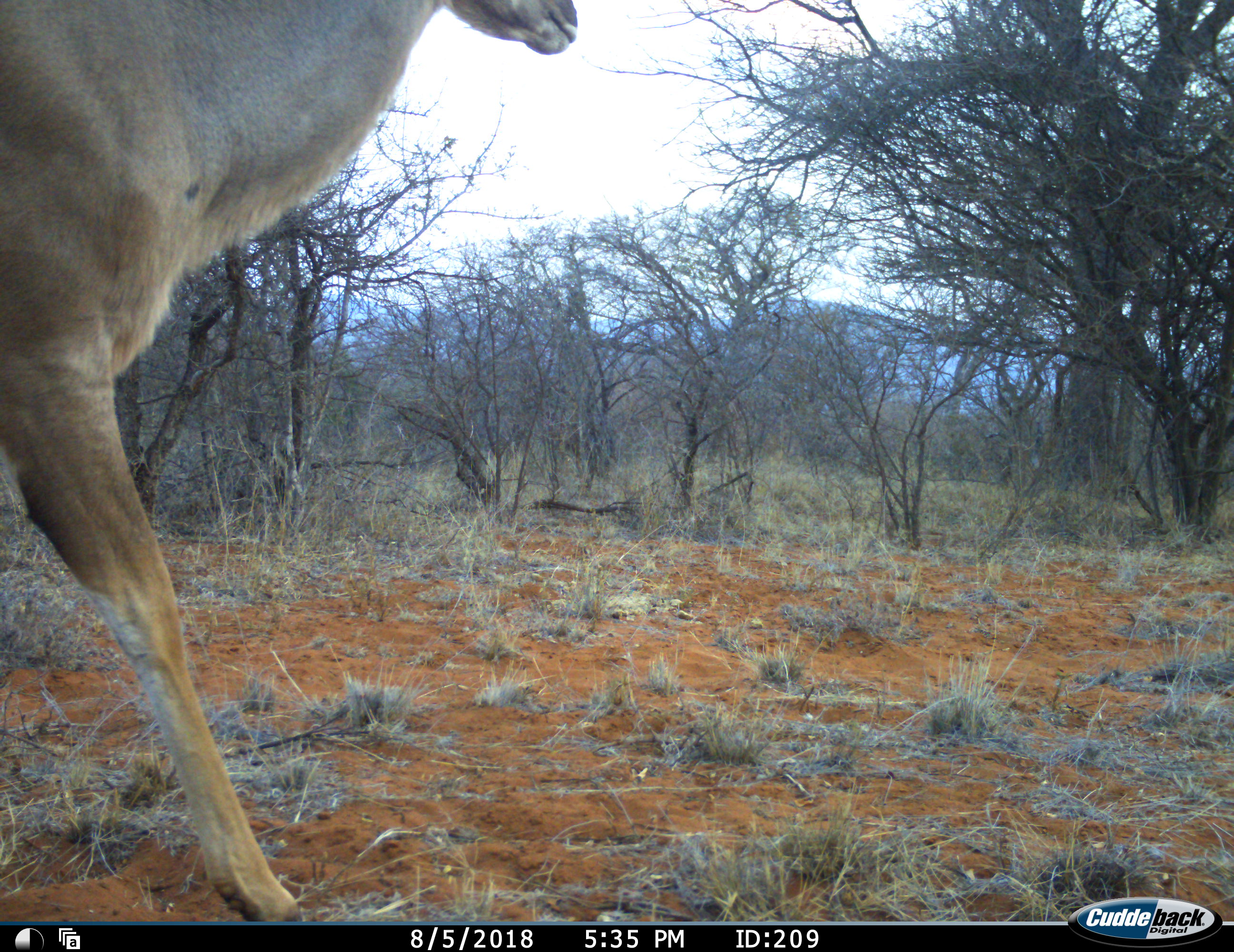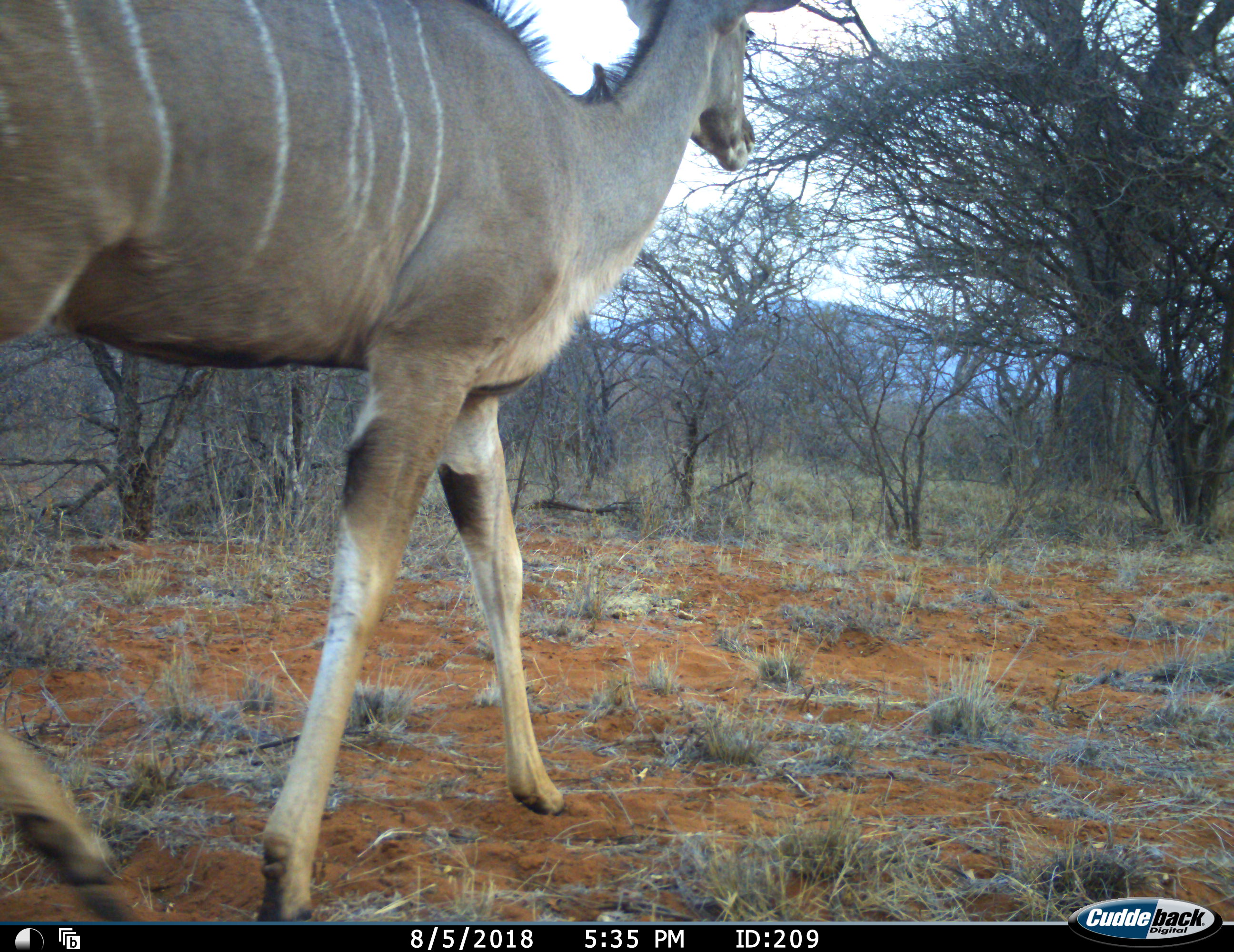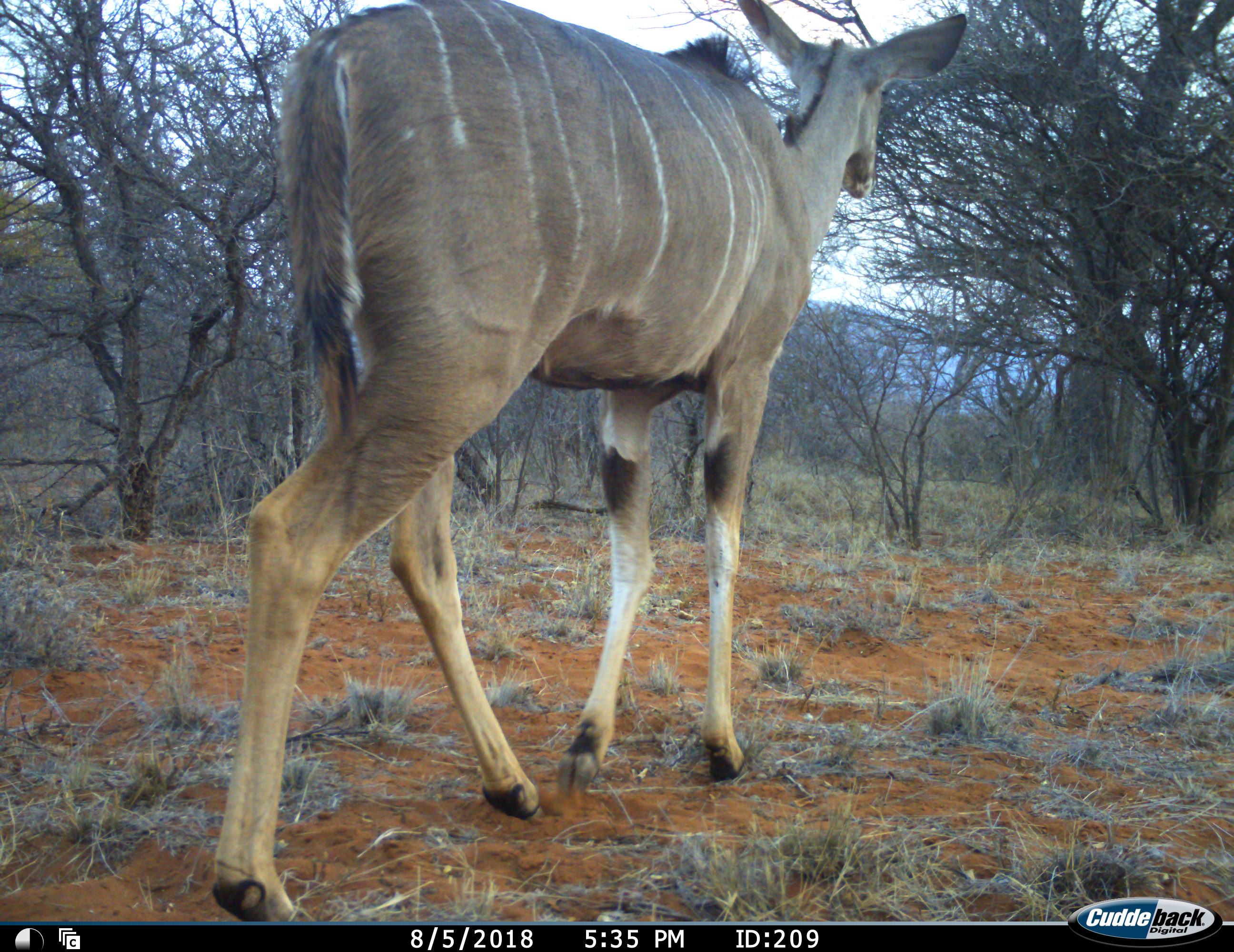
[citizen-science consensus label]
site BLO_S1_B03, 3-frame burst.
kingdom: Animalia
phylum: Chordata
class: Mammalia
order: Artiodactyla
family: Bovidae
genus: Tragelaphus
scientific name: Tragelaphus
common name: kudu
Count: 1.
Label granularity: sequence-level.